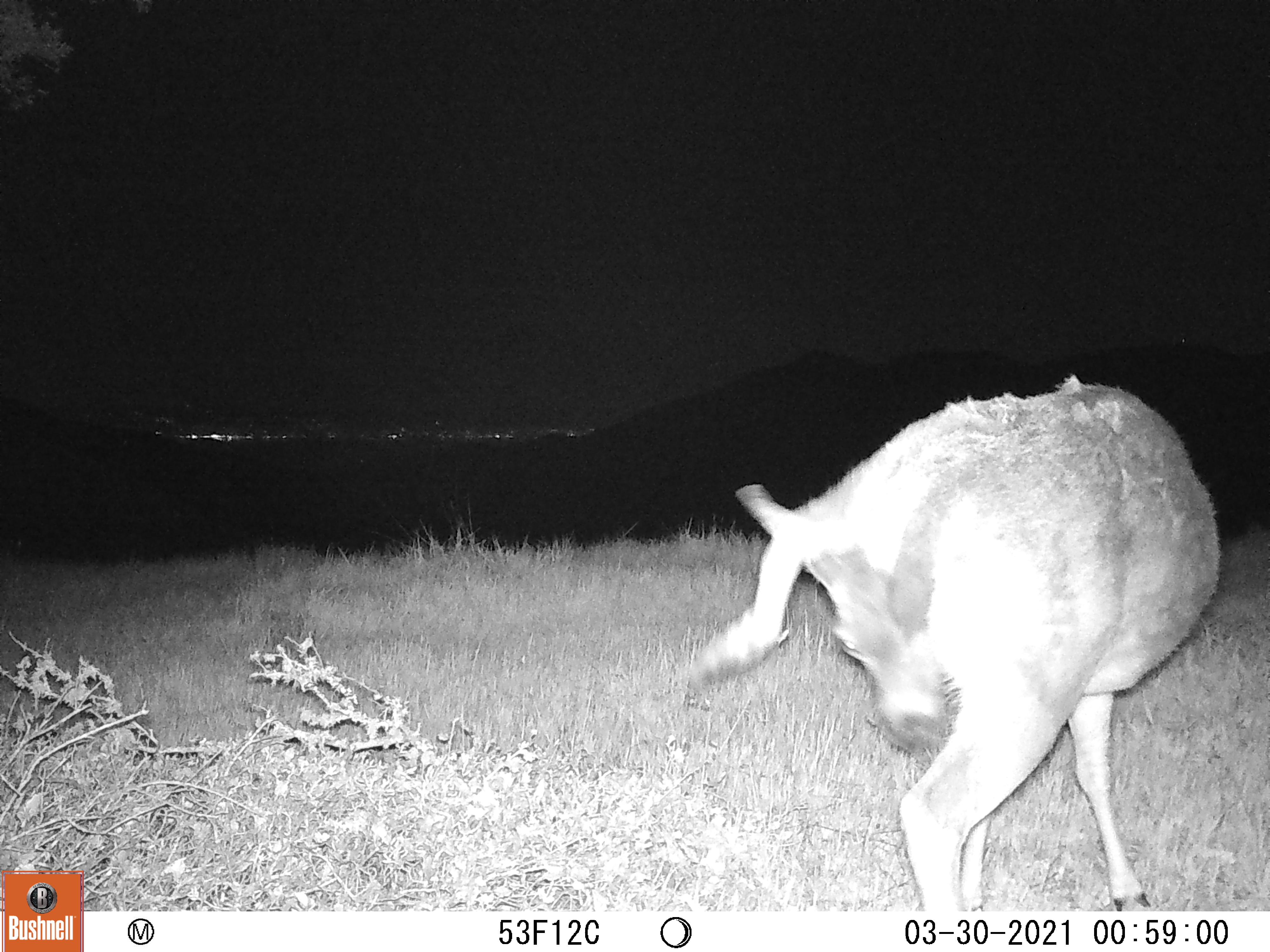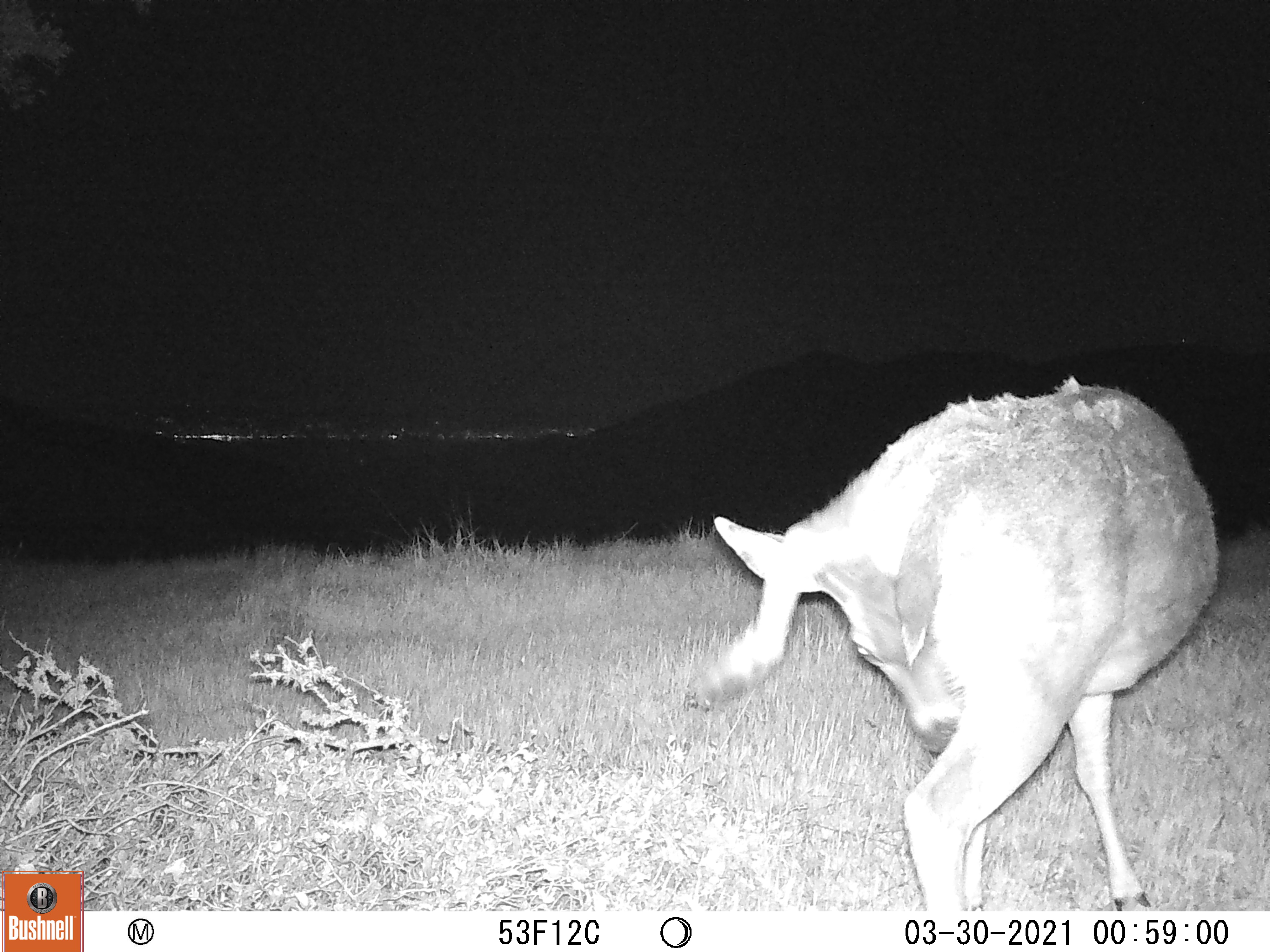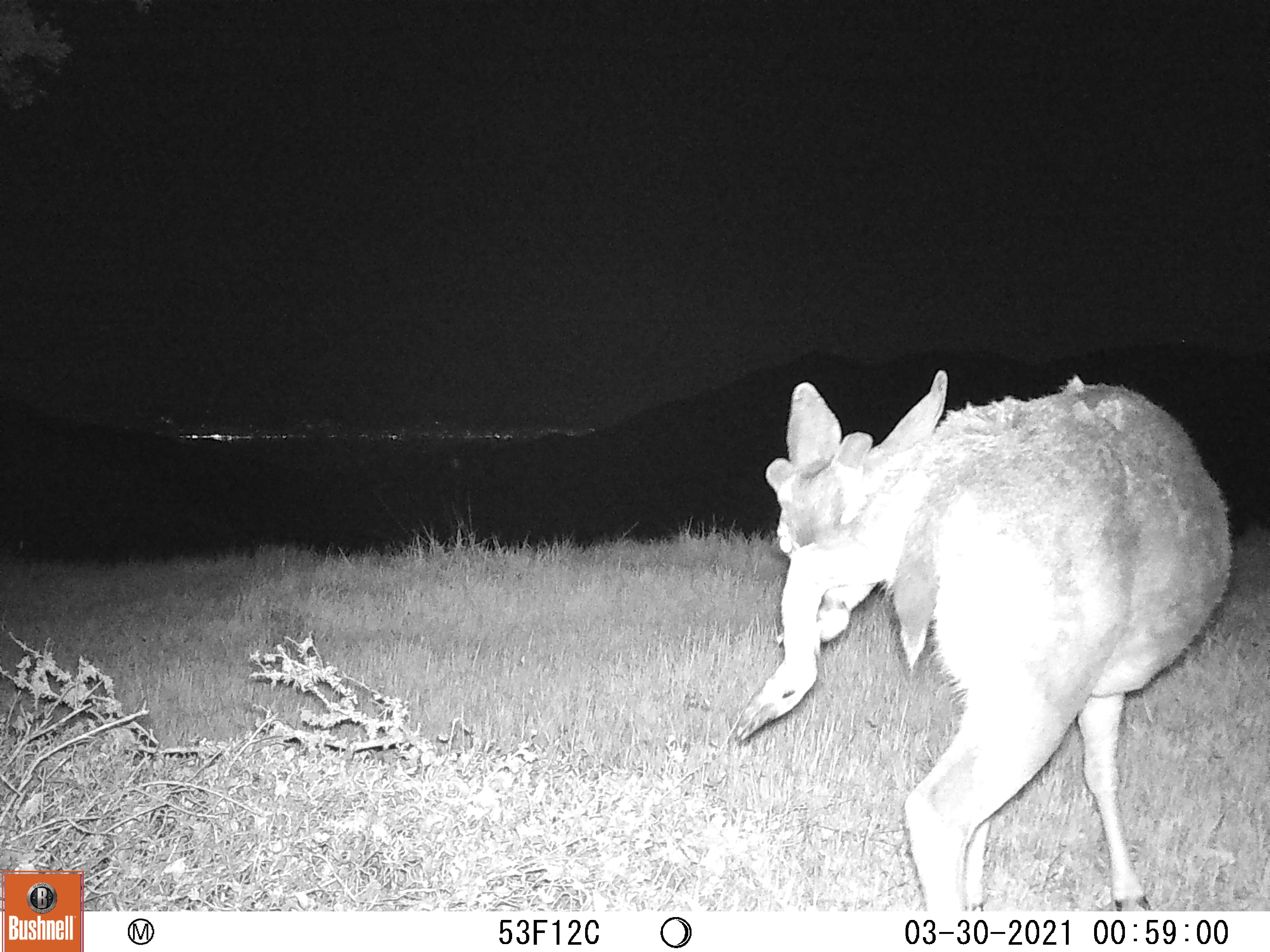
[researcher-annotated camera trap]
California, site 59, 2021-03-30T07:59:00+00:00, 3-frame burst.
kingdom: Animalia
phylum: Chordata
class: Mammalia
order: Artiodactyla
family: Cervidae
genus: Odocoileus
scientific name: Odocoileus hemionus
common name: mule deer